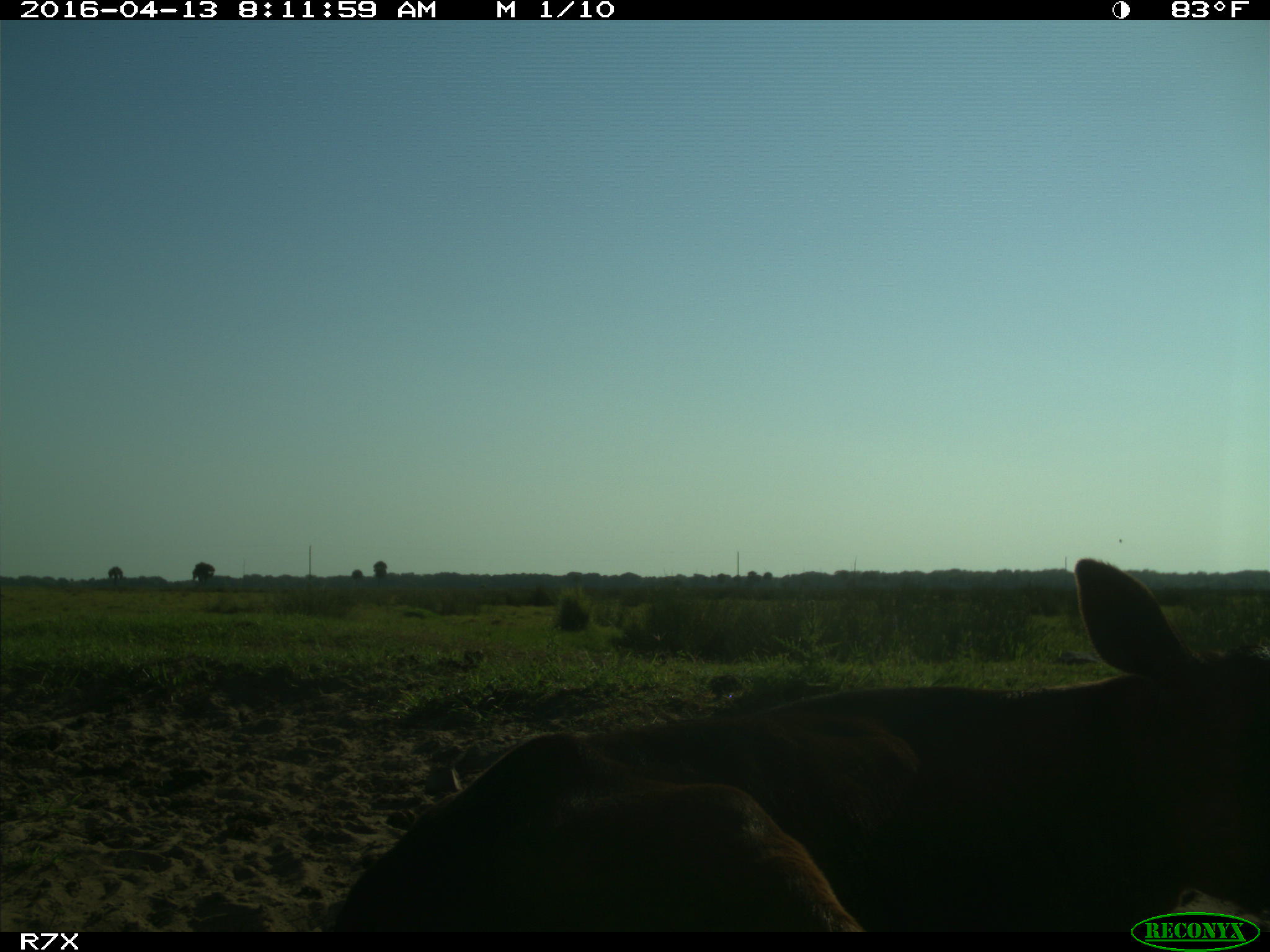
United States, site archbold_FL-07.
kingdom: Animalia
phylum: Chordata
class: Mammalia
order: Artiodactyla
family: Bovidae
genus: Bos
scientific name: Bos taurus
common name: domestic cow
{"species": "Bos taurus (domestic cow)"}